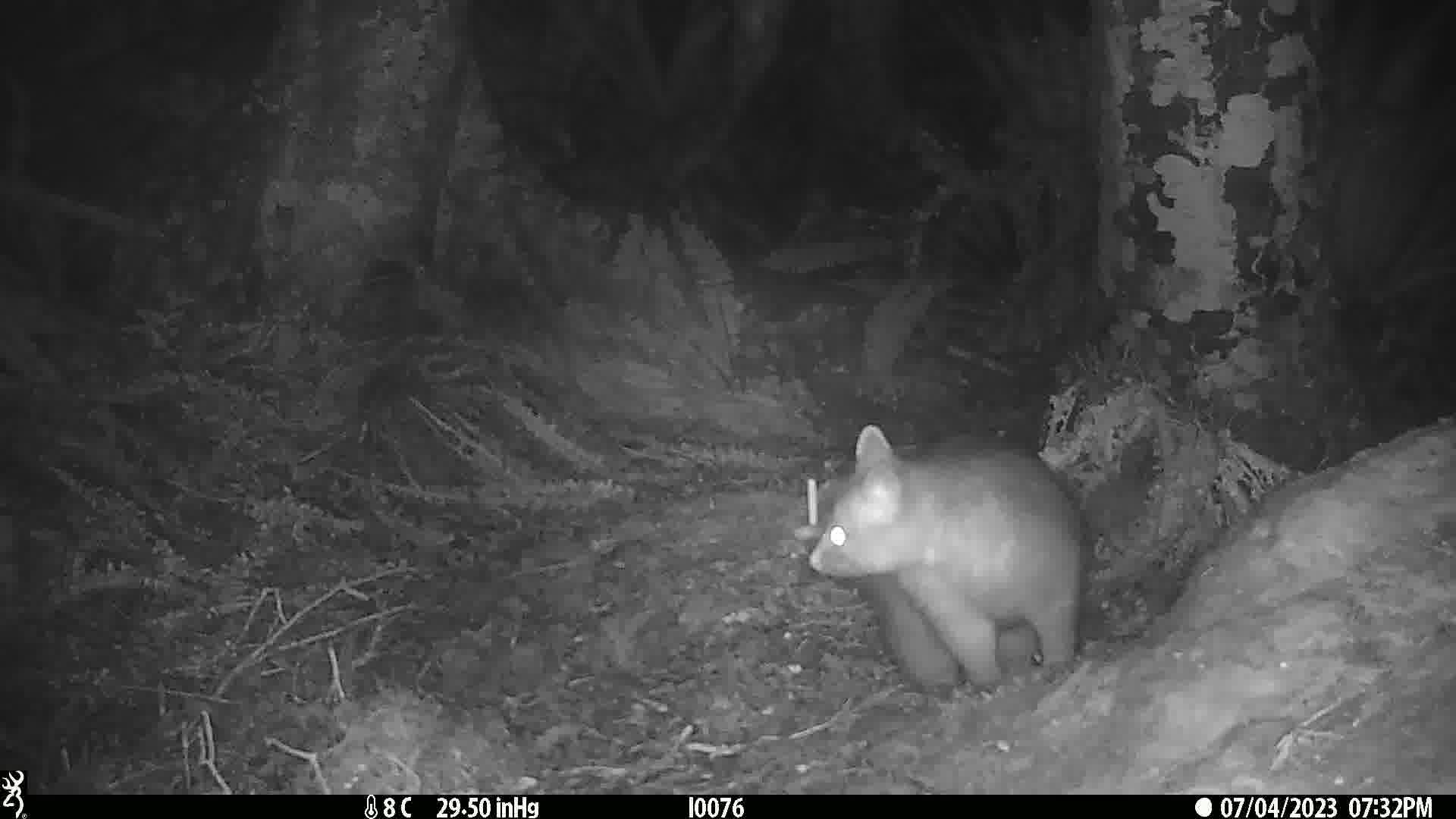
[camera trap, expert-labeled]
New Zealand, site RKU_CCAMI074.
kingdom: Animalia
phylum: Chordata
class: Mammalia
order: Diprotodontia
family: Phalangeridae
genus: Trichosurus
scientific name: Trichosurus vulpecula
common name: common brushtail possum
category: possum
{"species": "possum (common brushtail possum) (Trichosurus vulpecula)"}